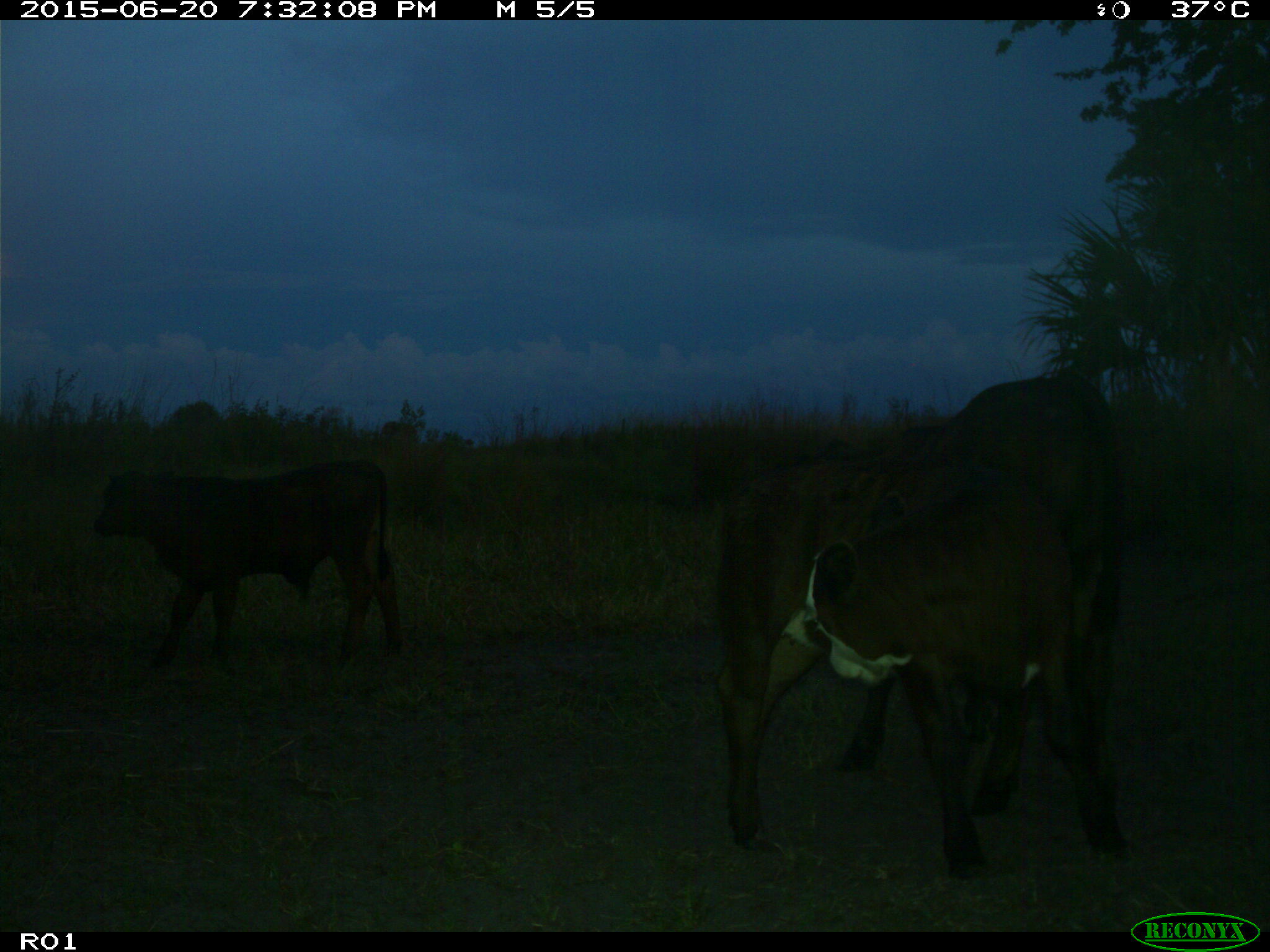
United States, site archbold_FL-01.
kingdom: Animalia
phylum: Chordata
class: Mammalia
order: Artiodactyla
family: Bovidae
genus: Bos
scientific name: Bos taurus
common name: domestic cow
Bos taurus (domestic cow).